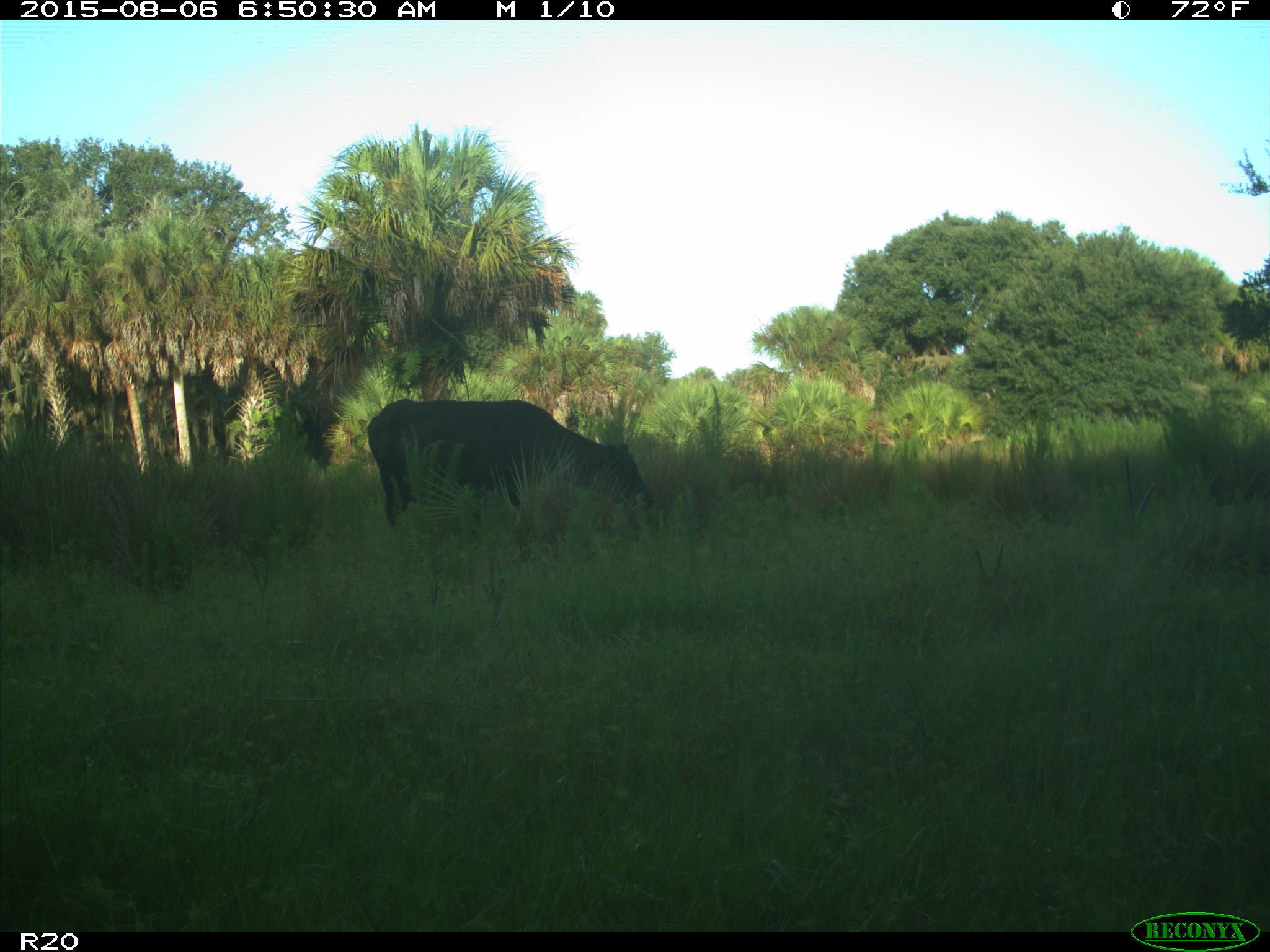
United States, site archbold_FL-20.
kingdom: Animalia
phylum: Chordata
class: Mammalia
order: Artiodactyla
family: Bovidae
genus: Bos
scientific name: Bos taurus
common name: domestic cow